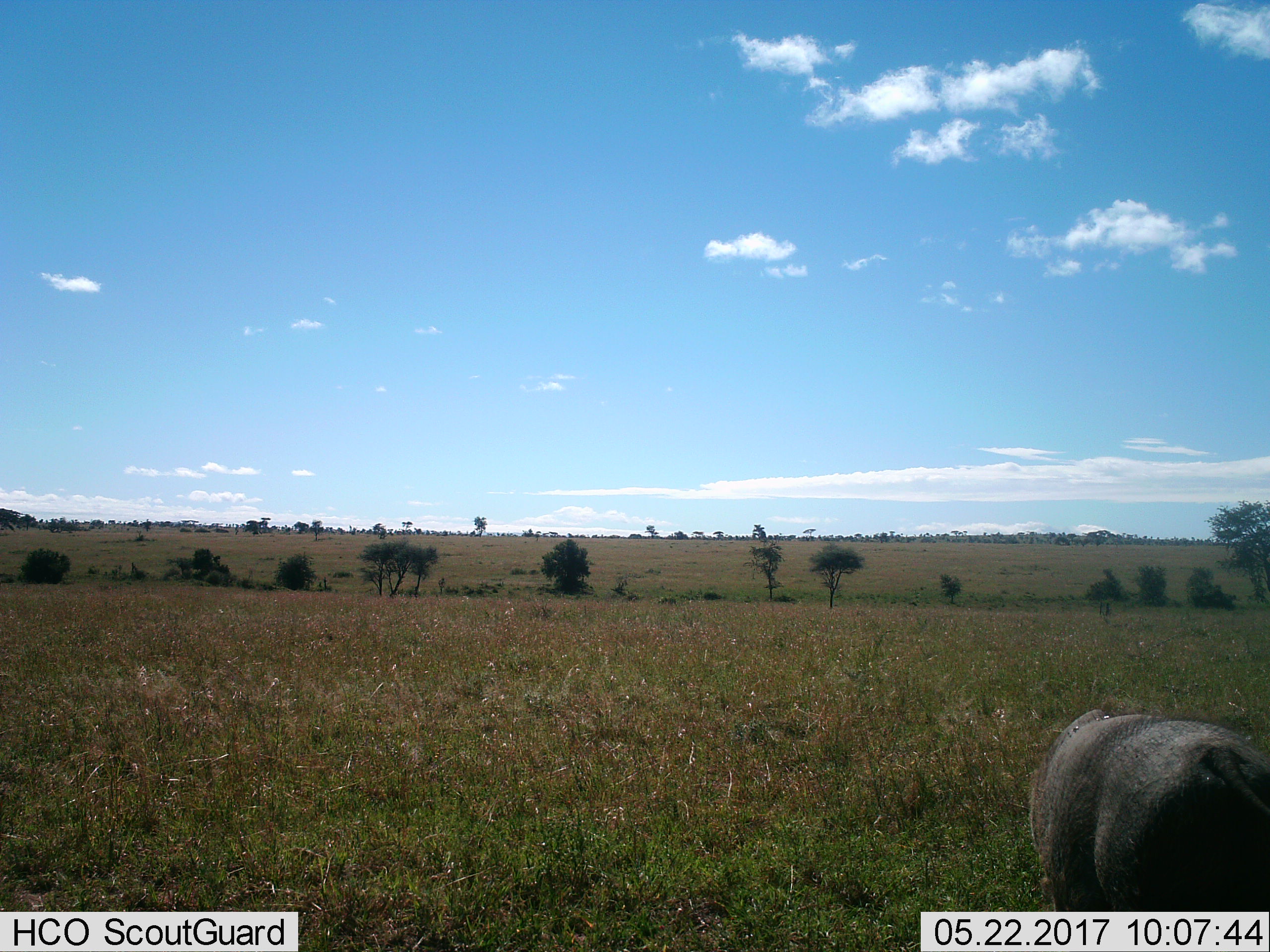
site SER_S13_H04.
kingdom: Animalia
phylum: Chordata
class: Mammalia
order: Artiodactyla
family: Suidae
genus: Phacochoerus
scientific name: Phacochoerus africanus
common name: warthog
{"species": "warthog (Phacochoerus africanus)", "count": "1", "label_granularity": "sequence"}